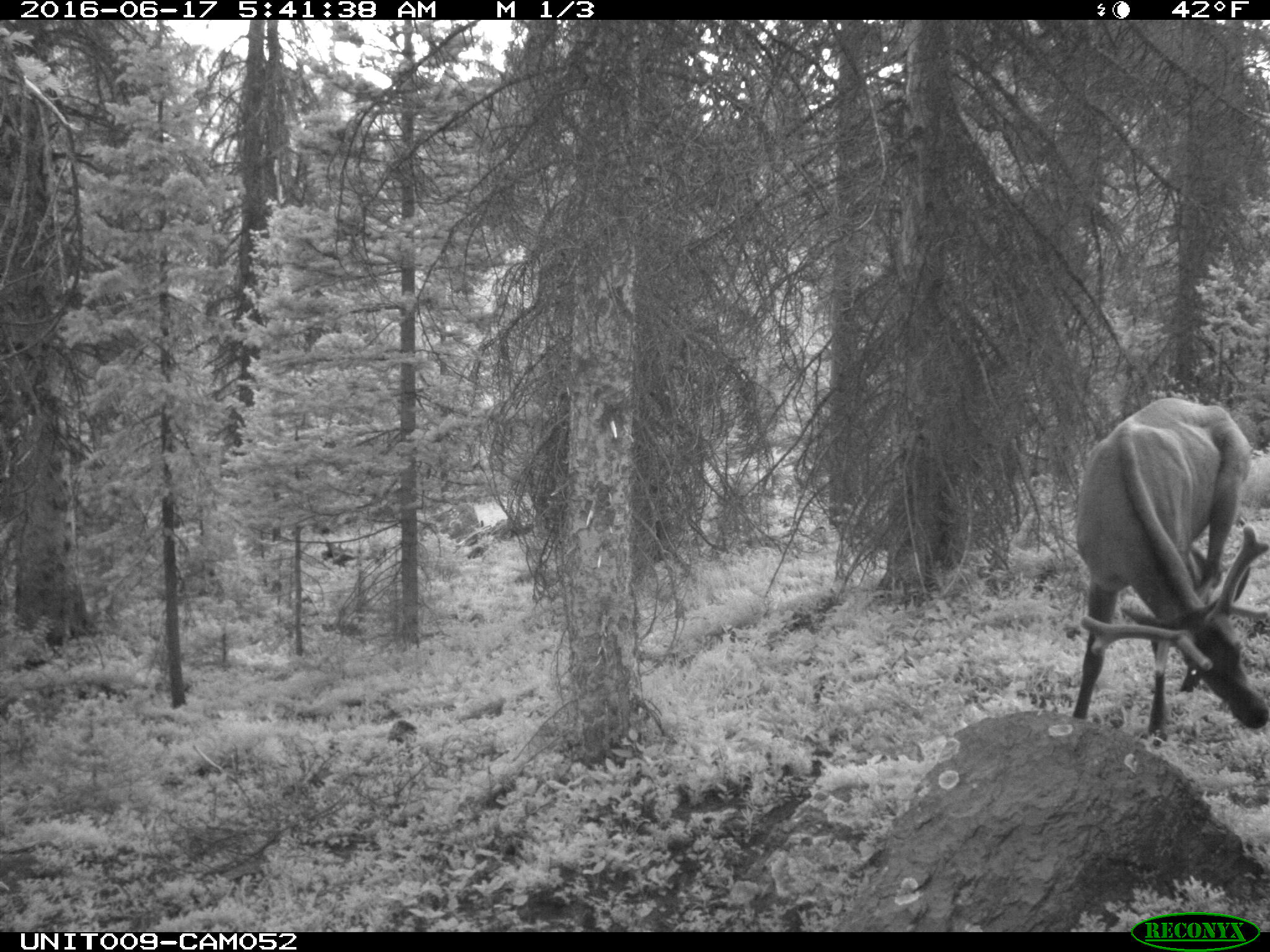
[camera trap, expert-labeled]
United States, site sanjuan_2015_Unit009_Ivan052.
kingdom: Animalia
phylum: Chordata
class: Mammalia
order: Artiodactyla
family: Cervidae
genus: Cervus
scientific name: Cervus elaphus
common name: red deer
Cervus elaphus (red deer).